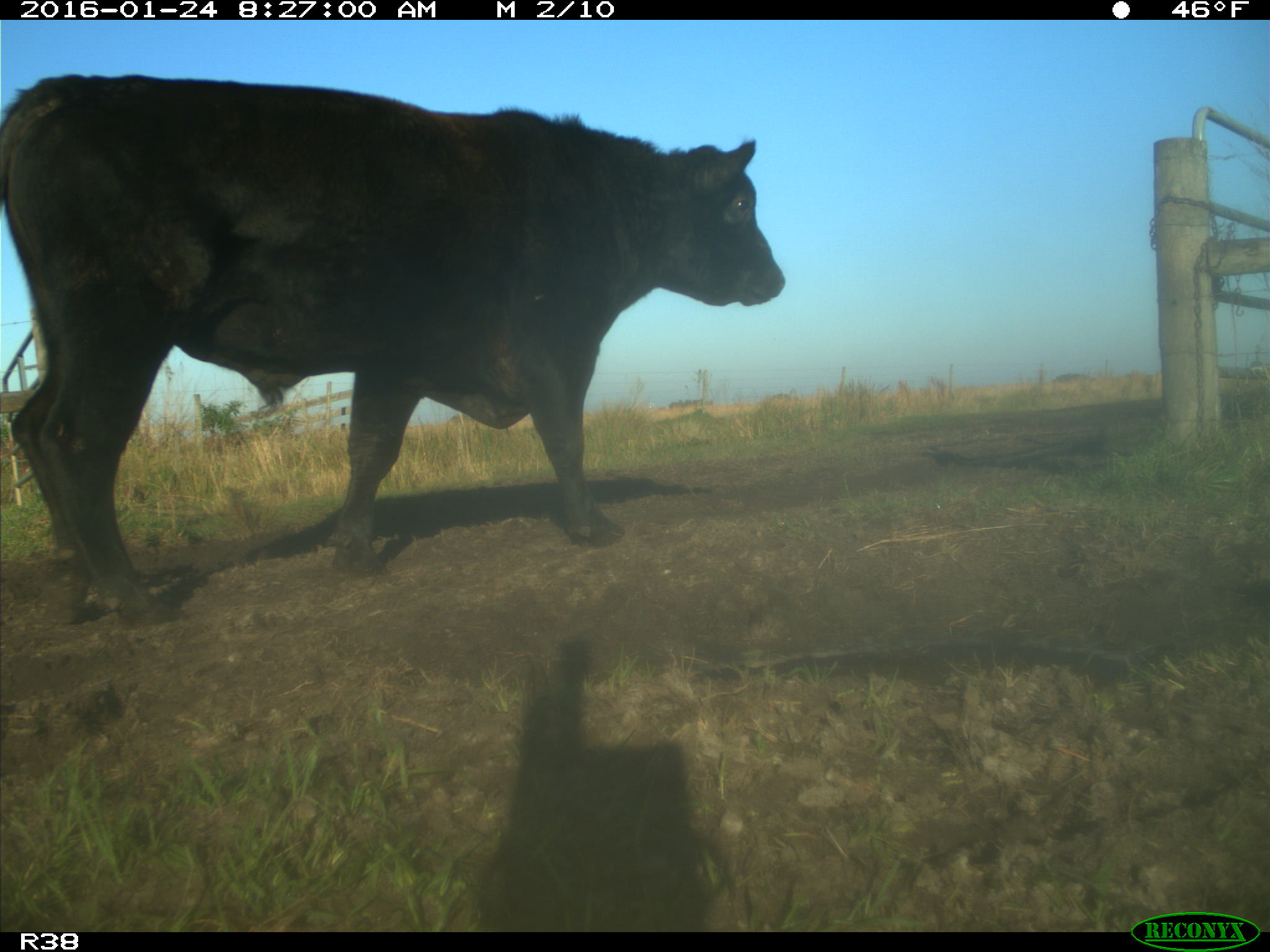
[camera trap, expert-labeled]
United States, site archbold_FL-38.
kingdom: Animalia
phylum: Chordata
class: Mammalia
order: Artiodactyla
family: Bovidae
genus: Bos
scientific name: Bos taurus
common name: domestic cow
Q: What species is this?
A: Bos taurus (domestic cow).